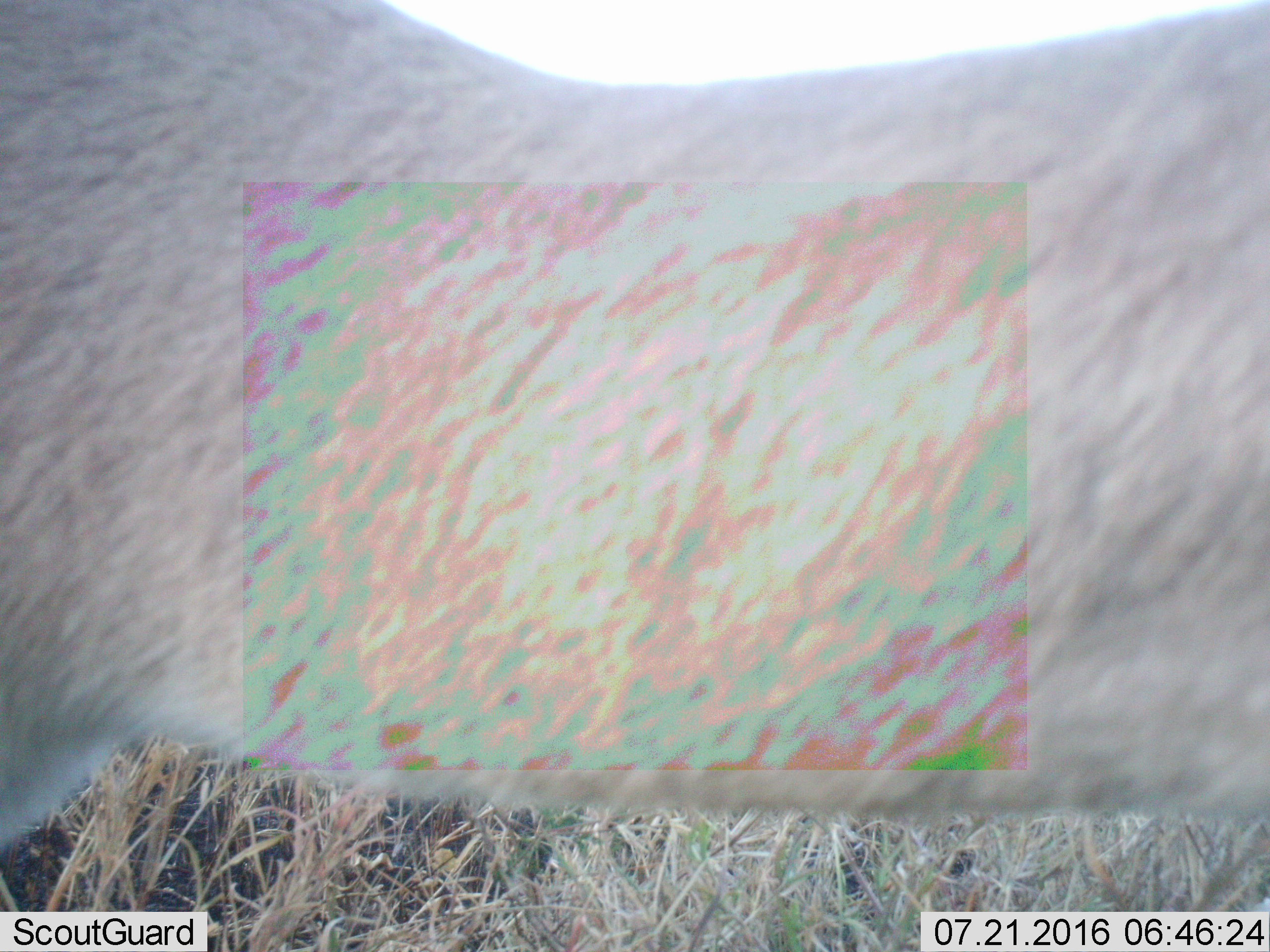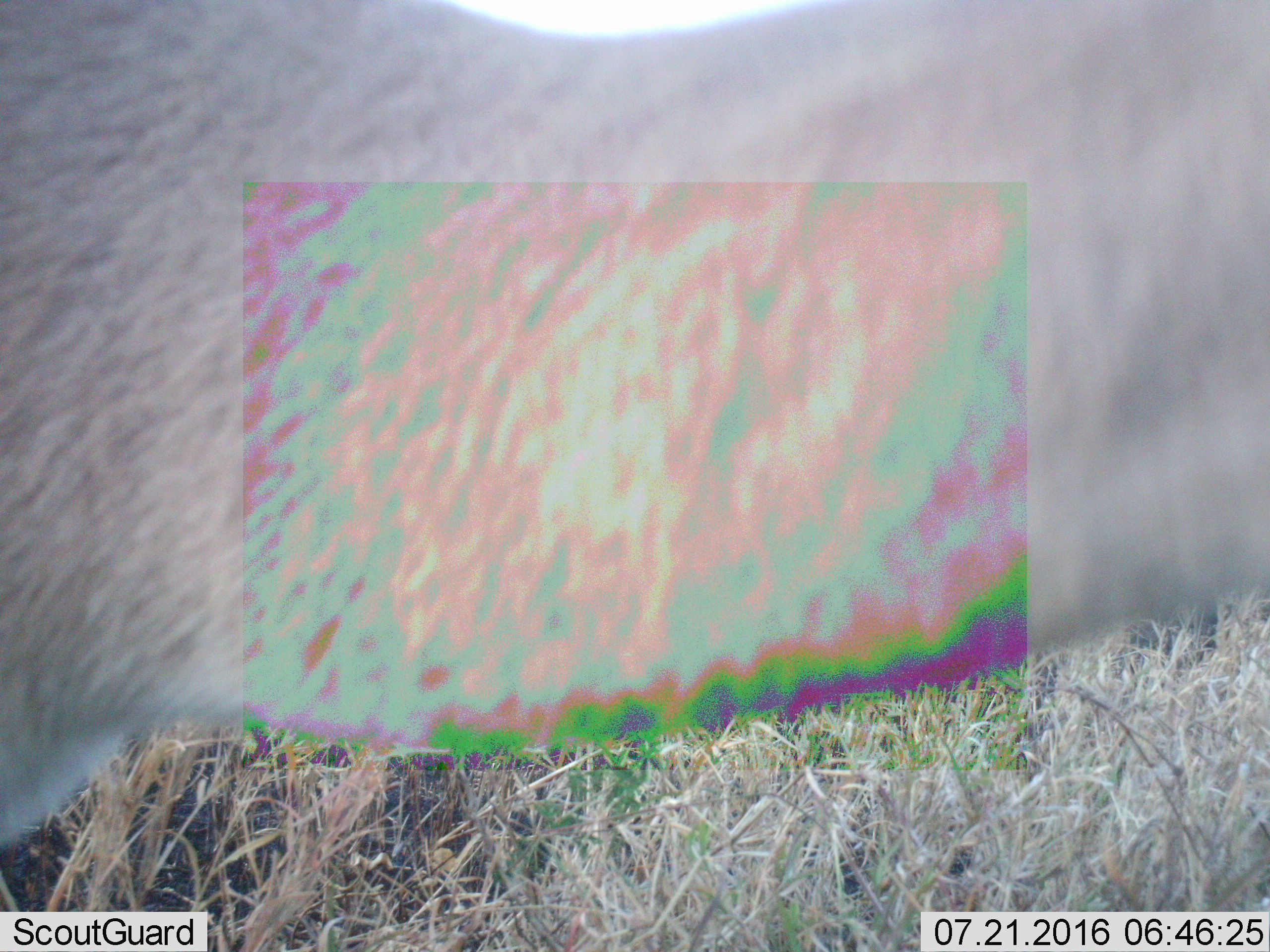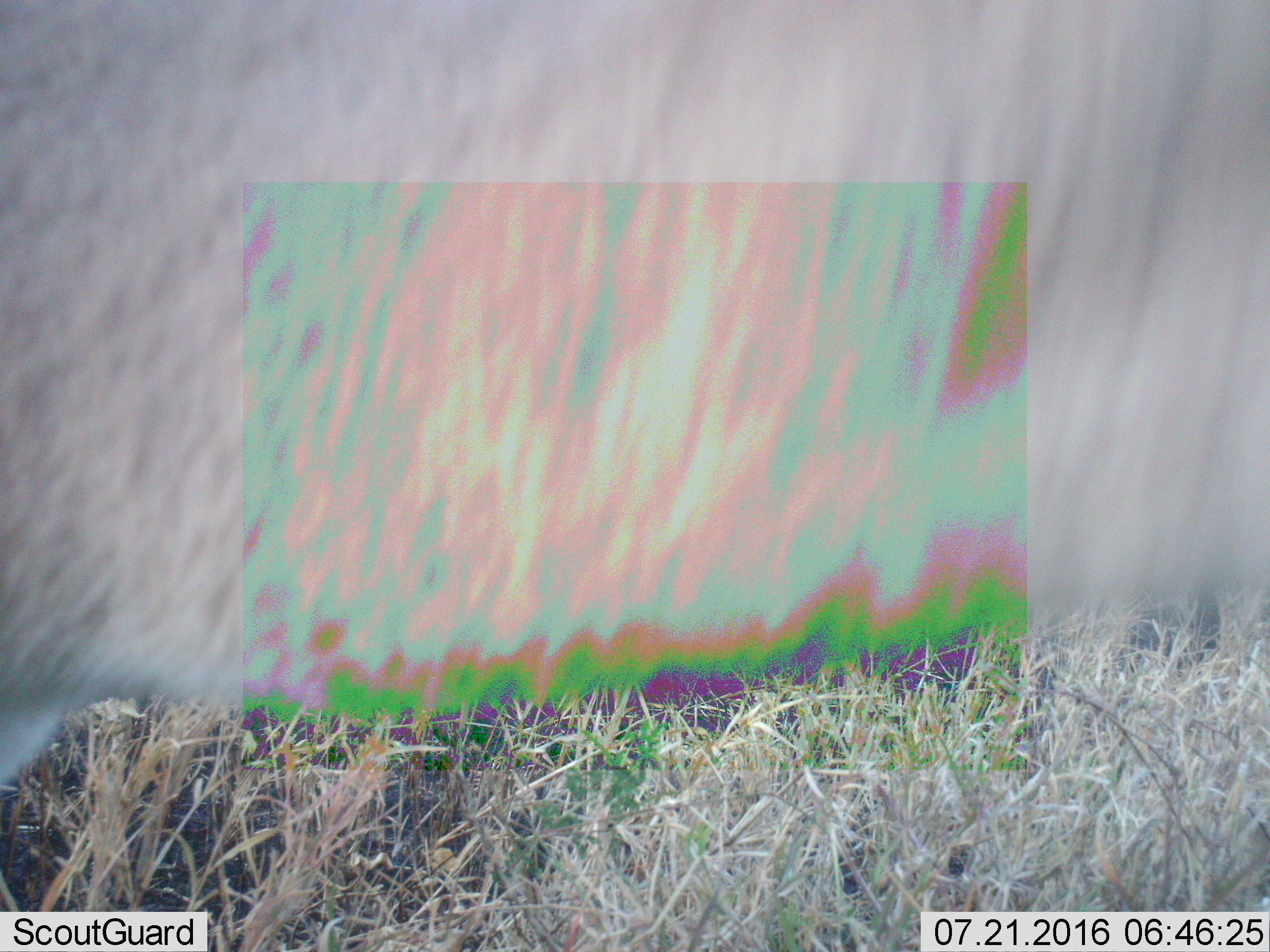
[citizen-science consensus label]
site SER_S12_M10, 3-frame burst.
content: unidentified animal